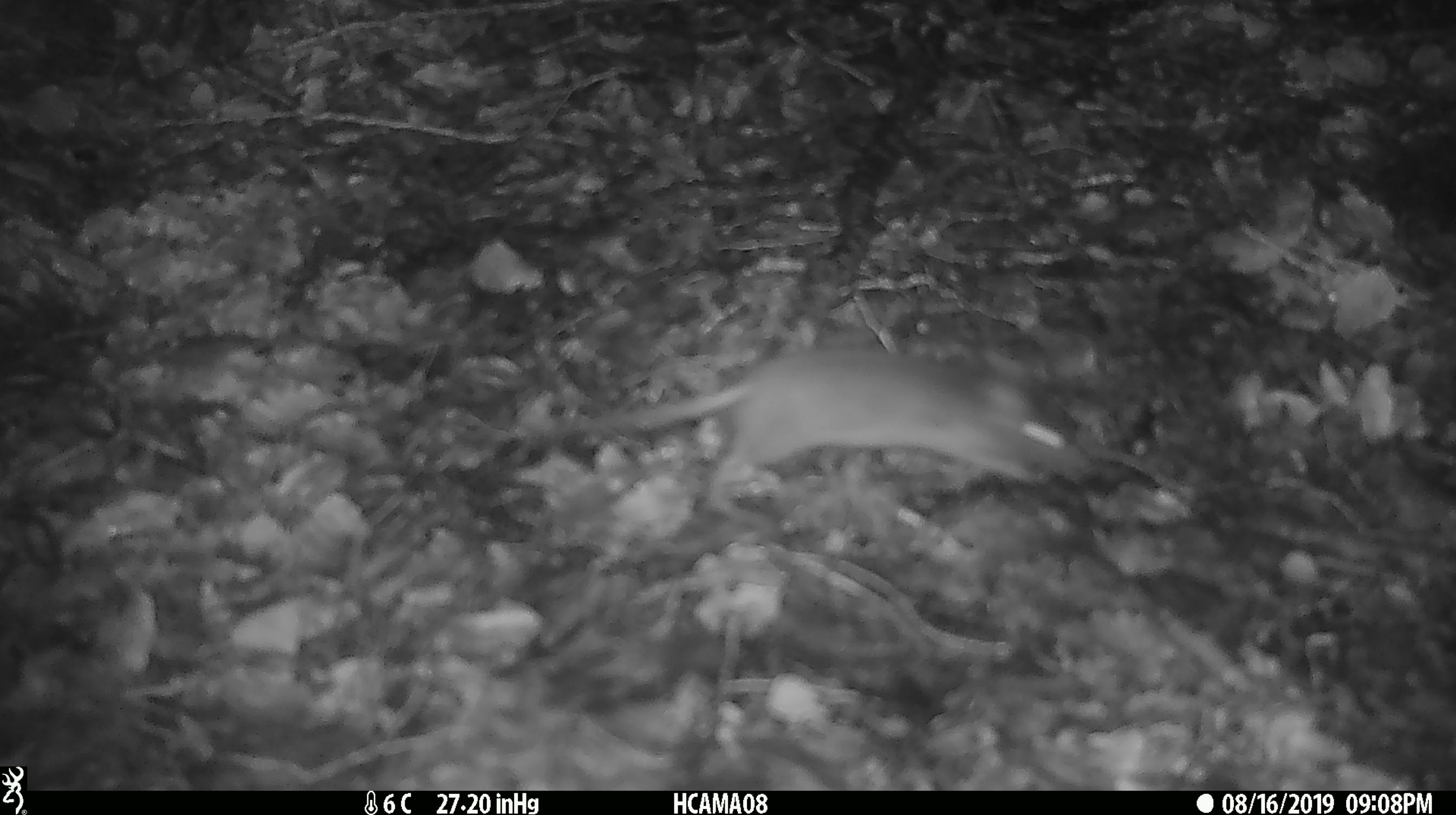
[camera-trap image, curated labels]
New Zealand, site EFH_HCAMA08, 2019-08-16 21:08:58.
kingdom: Animalia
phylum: Chordata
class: Mammalia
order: Rodentia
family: Muridae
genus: Mus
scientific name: Mus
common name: mouse